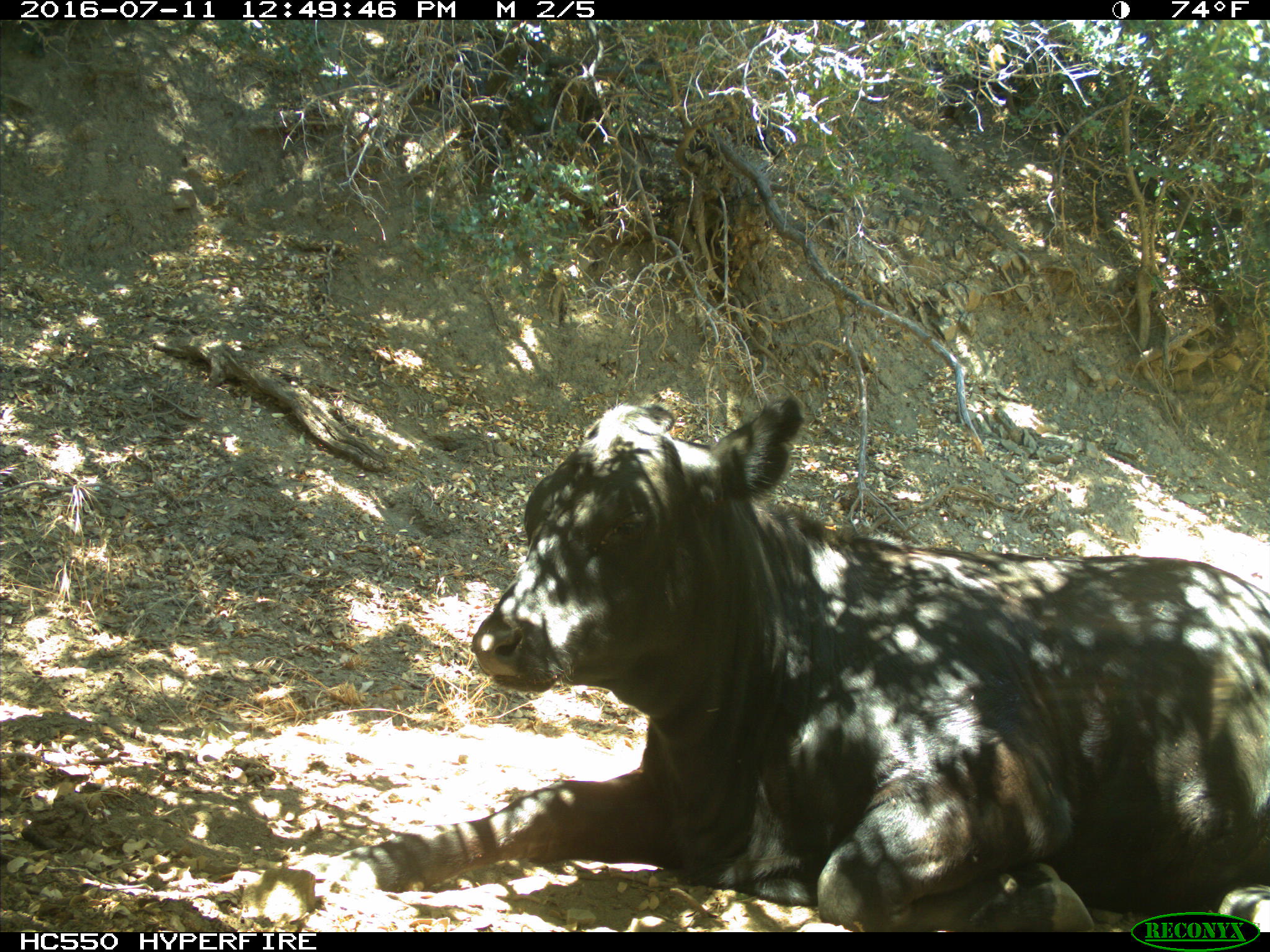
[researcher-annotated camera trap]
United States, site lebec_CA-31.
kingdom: Animalia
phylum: Chordata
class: Mammalia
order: Artiodactyla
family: Bovidae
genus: Bos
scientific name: Bos taurus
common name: domestic cow